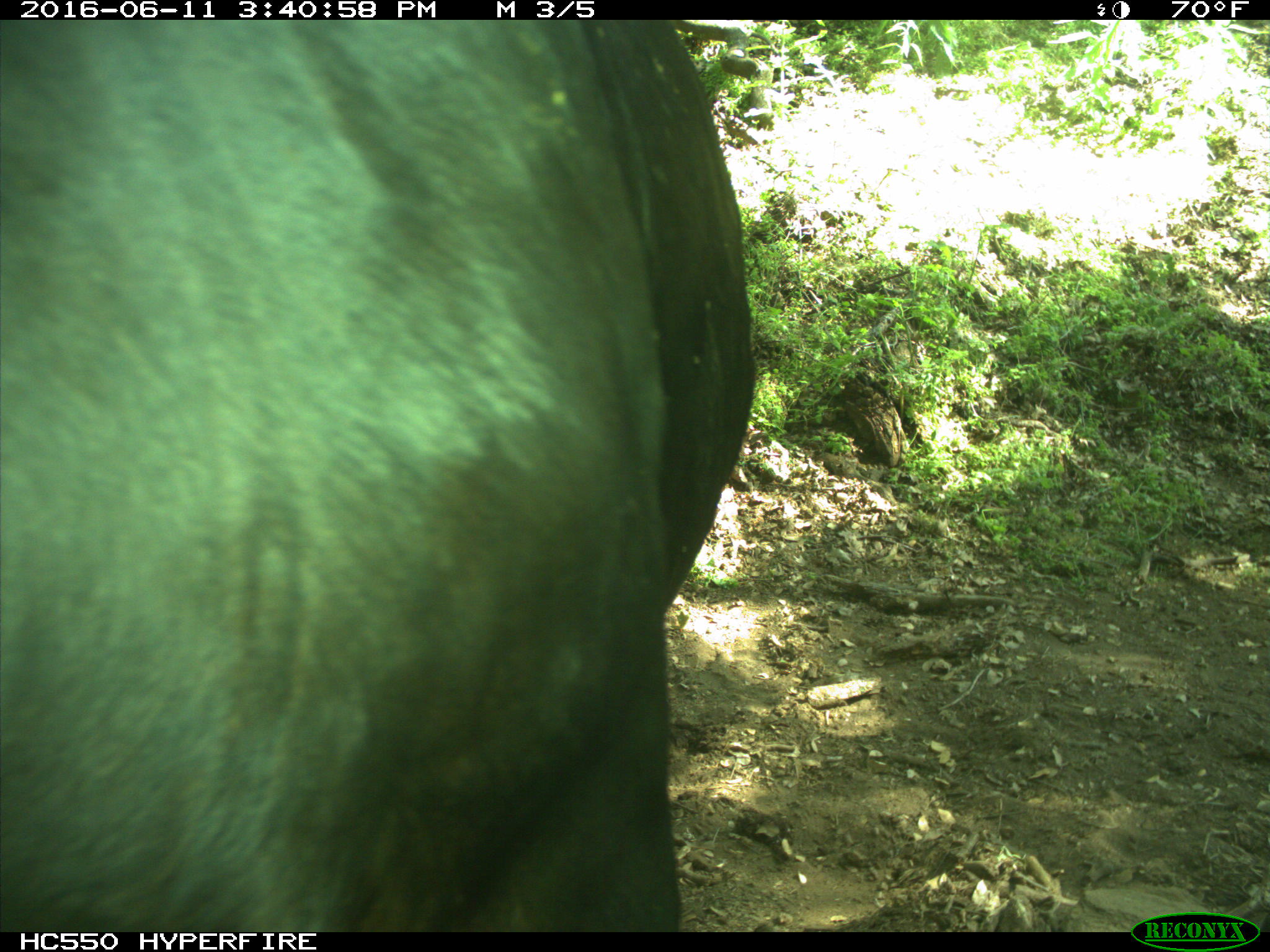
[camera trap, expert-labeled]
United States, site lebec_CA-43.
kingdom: Animalia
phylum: Chordata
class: Mammalia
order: Artiodactyla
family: Bovidae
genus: Bos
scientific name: Bos taurus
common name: domestic cow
Bos taurus (domestic cow).